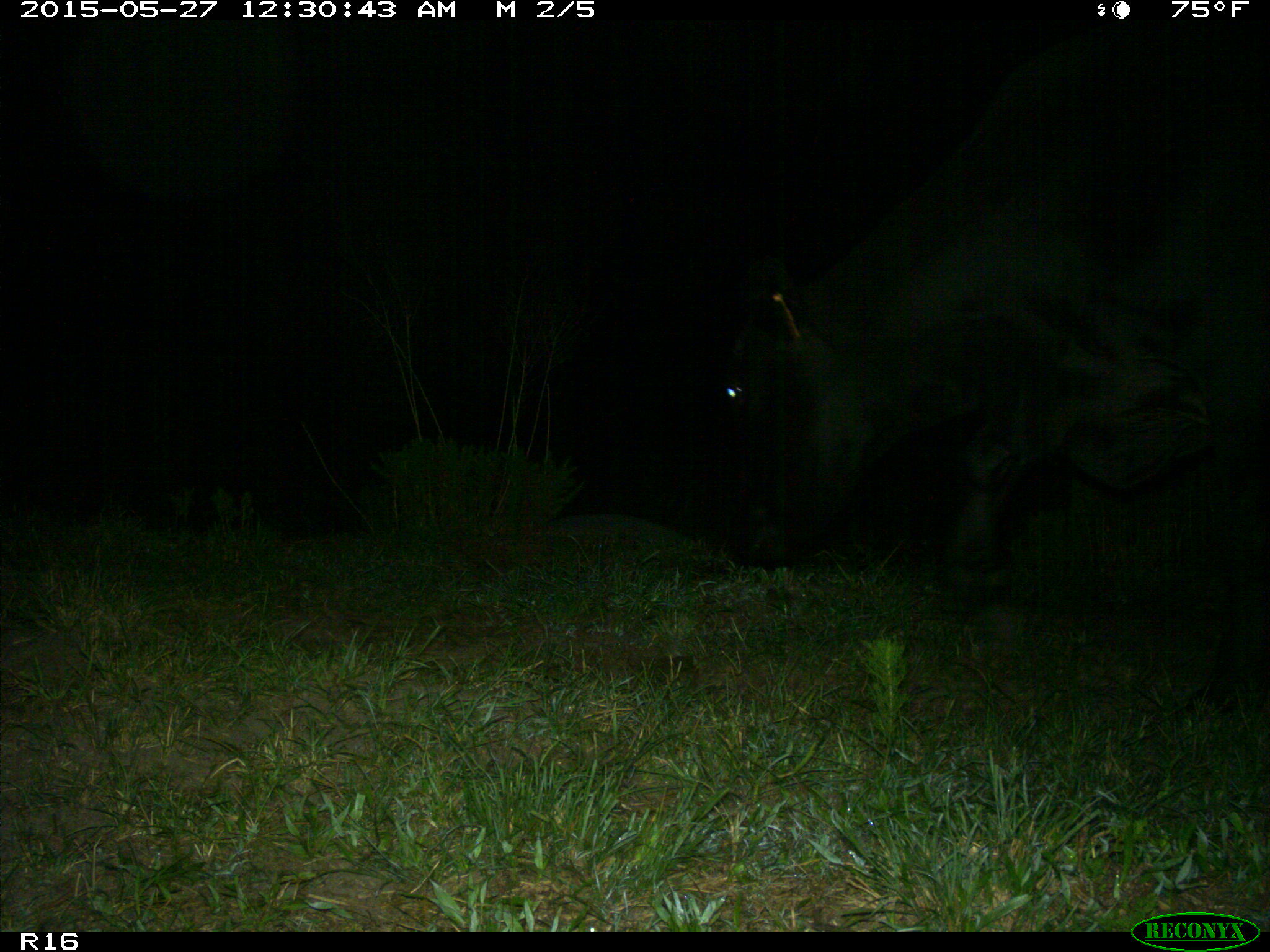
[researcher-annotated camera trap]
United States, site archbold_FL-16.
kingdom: Animalia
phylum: Chordata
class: Mammalia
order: Artiodactyla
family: Bovidae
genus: Bos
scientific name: Bos taurus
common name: domestic cow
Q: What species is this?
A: Bos taurus (domestic cow).